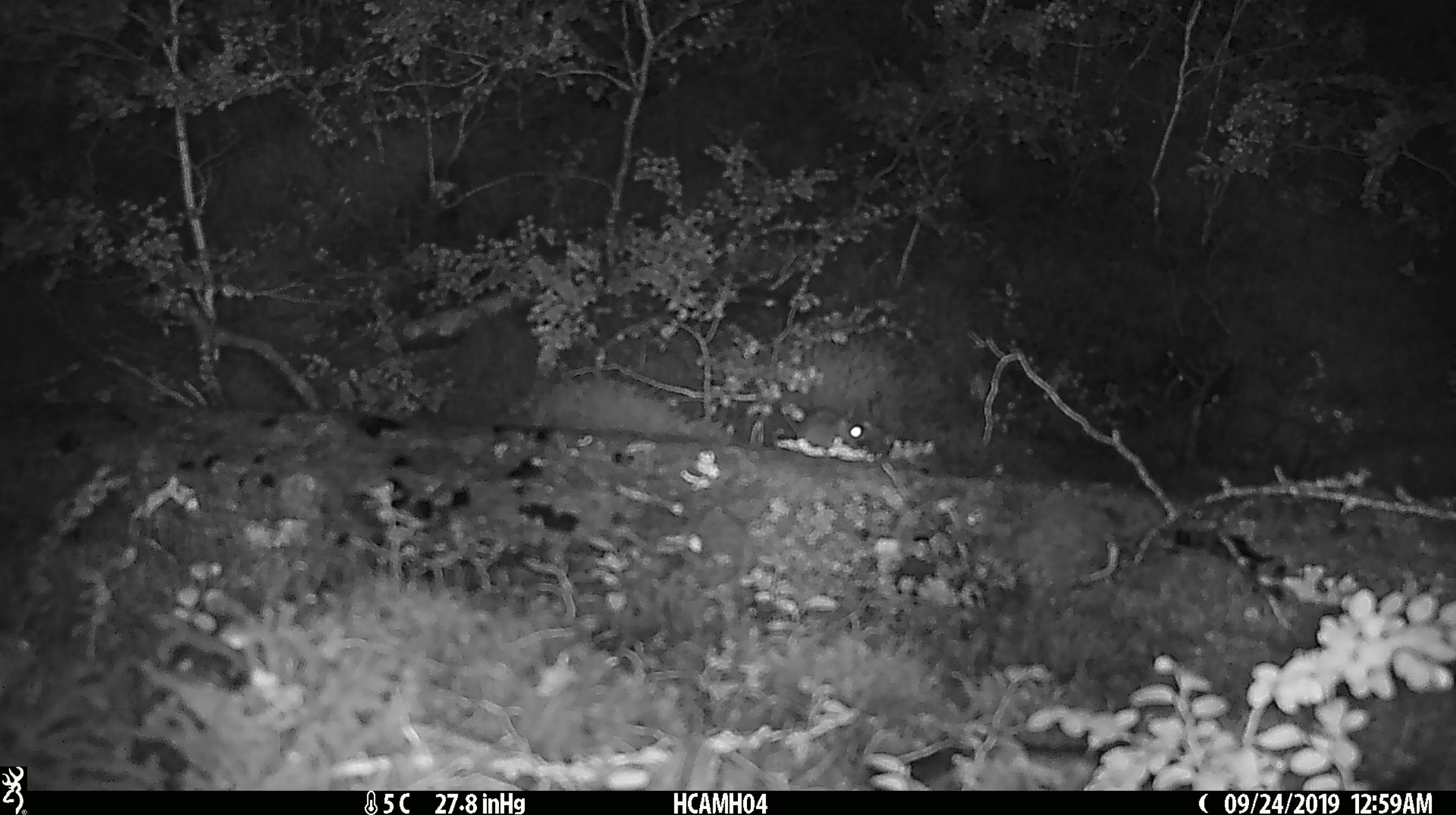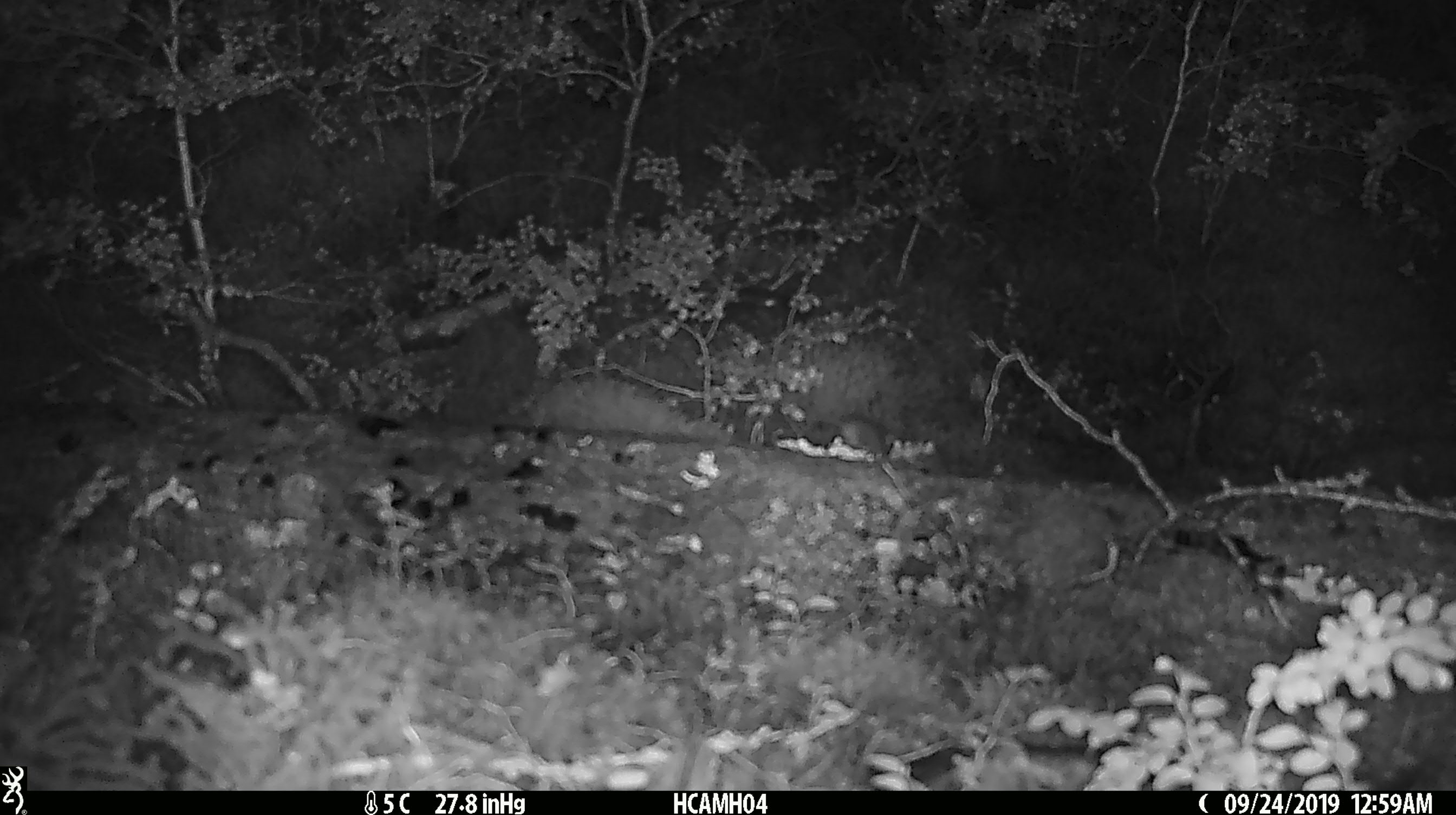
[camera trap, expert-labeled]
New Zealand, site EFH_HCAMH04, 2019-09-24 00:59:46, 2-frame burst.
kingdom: Animalia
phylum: Chordata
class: Mammalia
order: Rodentia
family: Muridae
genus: Mus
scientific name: Mus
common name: mouse